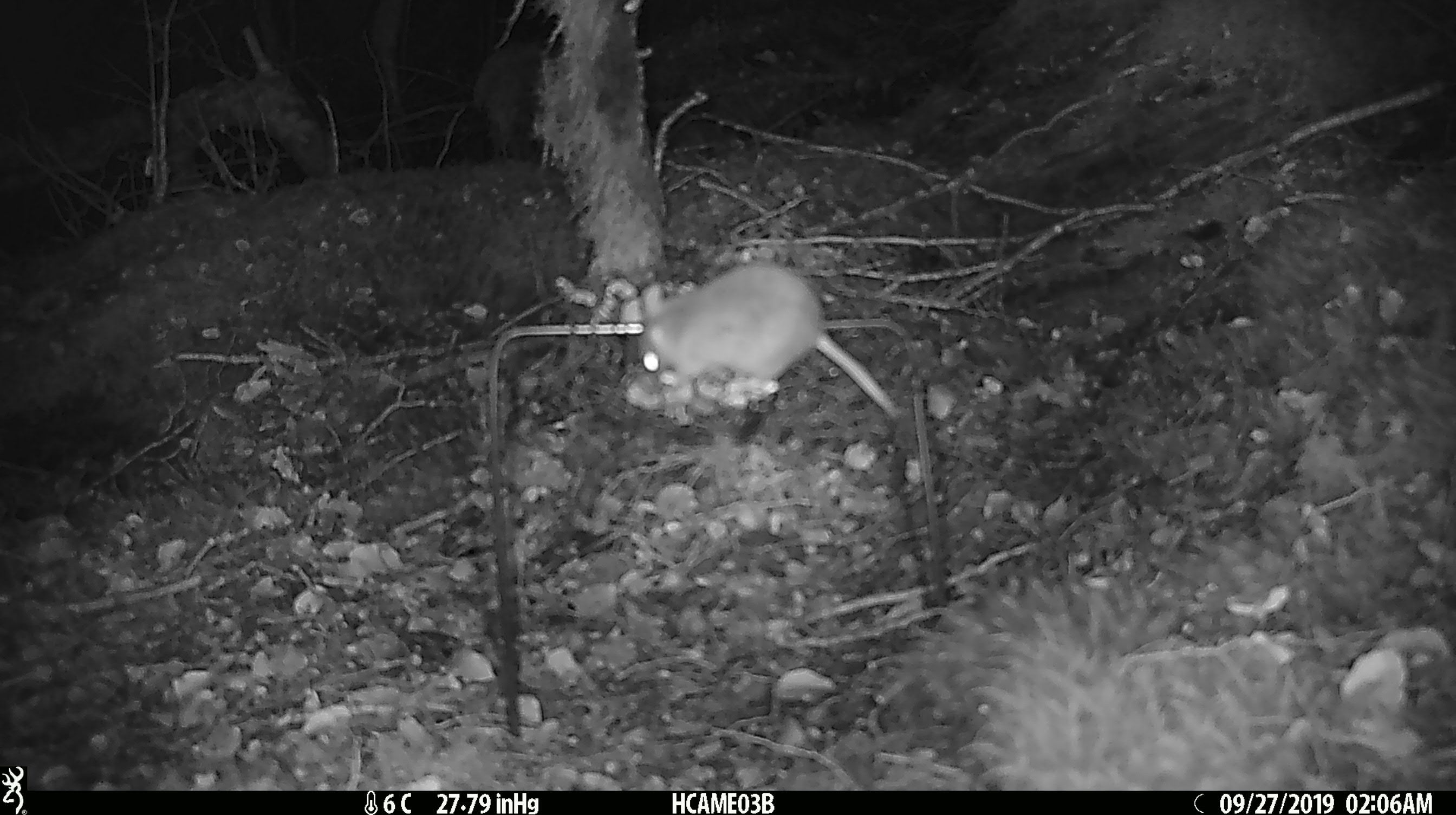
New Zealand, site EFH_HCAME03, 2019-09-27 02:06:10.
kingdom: Animalia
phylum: Chordata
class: Mammalia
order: Rodentia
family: Muridae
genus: Mus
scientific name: Mus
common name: mouse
Mouse (Mus).